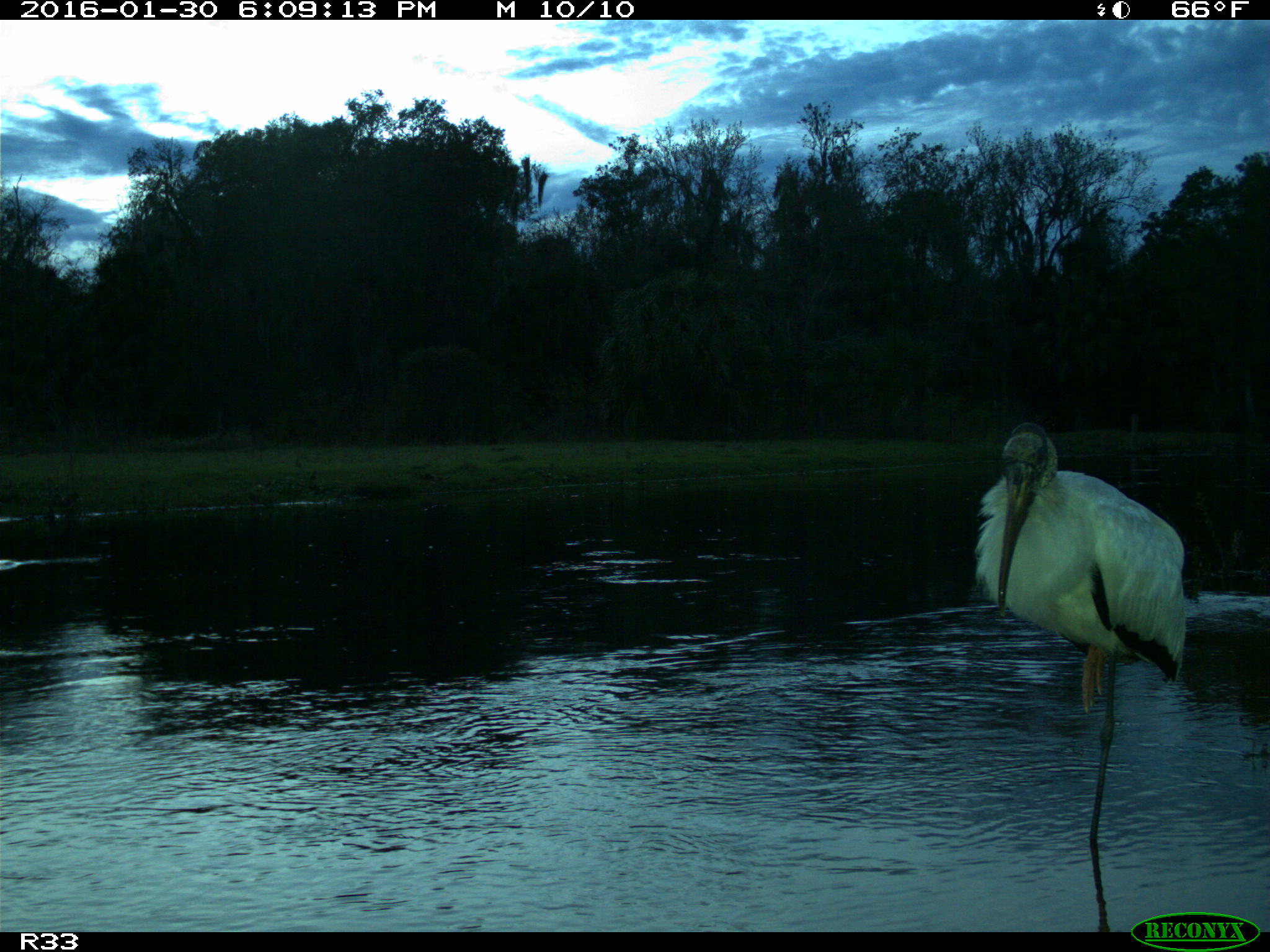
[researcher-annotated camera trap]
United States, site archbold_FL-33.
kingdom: Animalia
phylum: Chordata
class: Aves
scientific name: Aves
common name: birds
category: unidentified bird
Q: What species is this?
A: Unidentified bird (birds) (Aves).